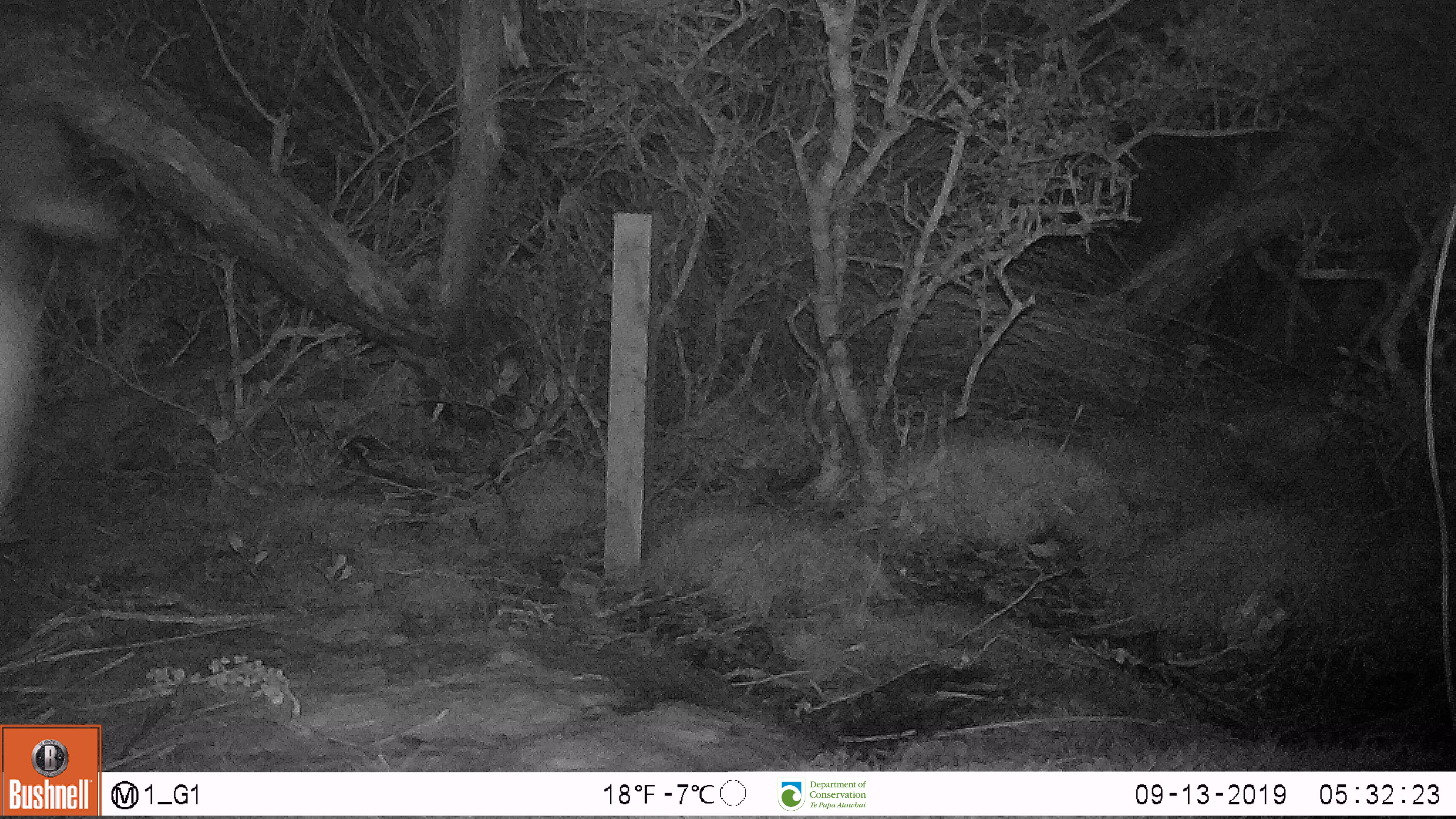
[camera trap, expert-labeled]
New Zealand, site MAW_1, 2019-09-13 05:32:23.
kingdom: Animalia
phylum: Chordata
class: Aves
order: Sphenisciformes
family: Spheniscidae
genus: Megadyptes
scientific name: Megadyptes antipodes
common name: yellow-eyed penguin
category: yellow eyed penguin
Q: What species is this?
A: Yellow eyed penguin (yellow-eyed penguin) (Megadyptes antipodes).